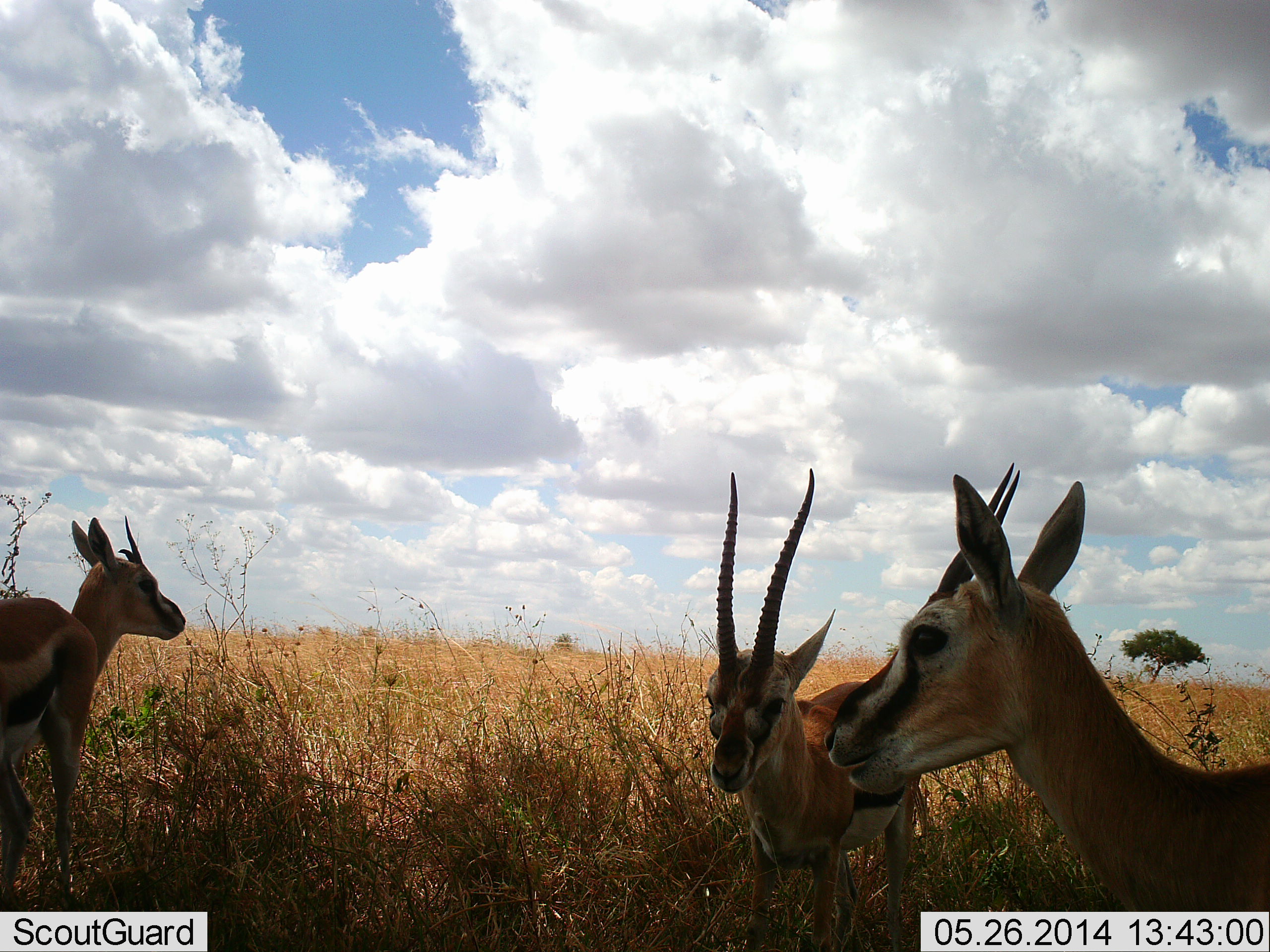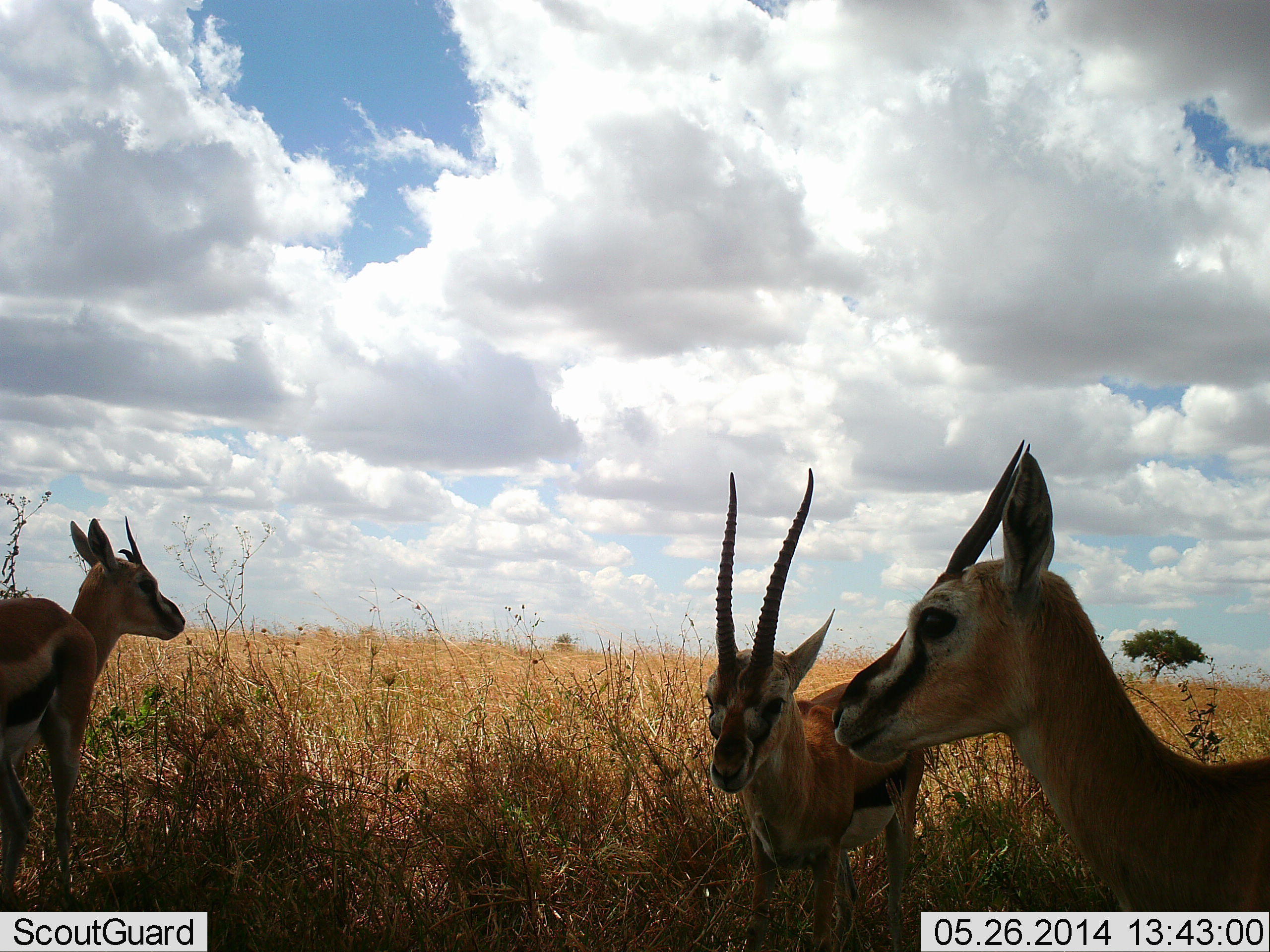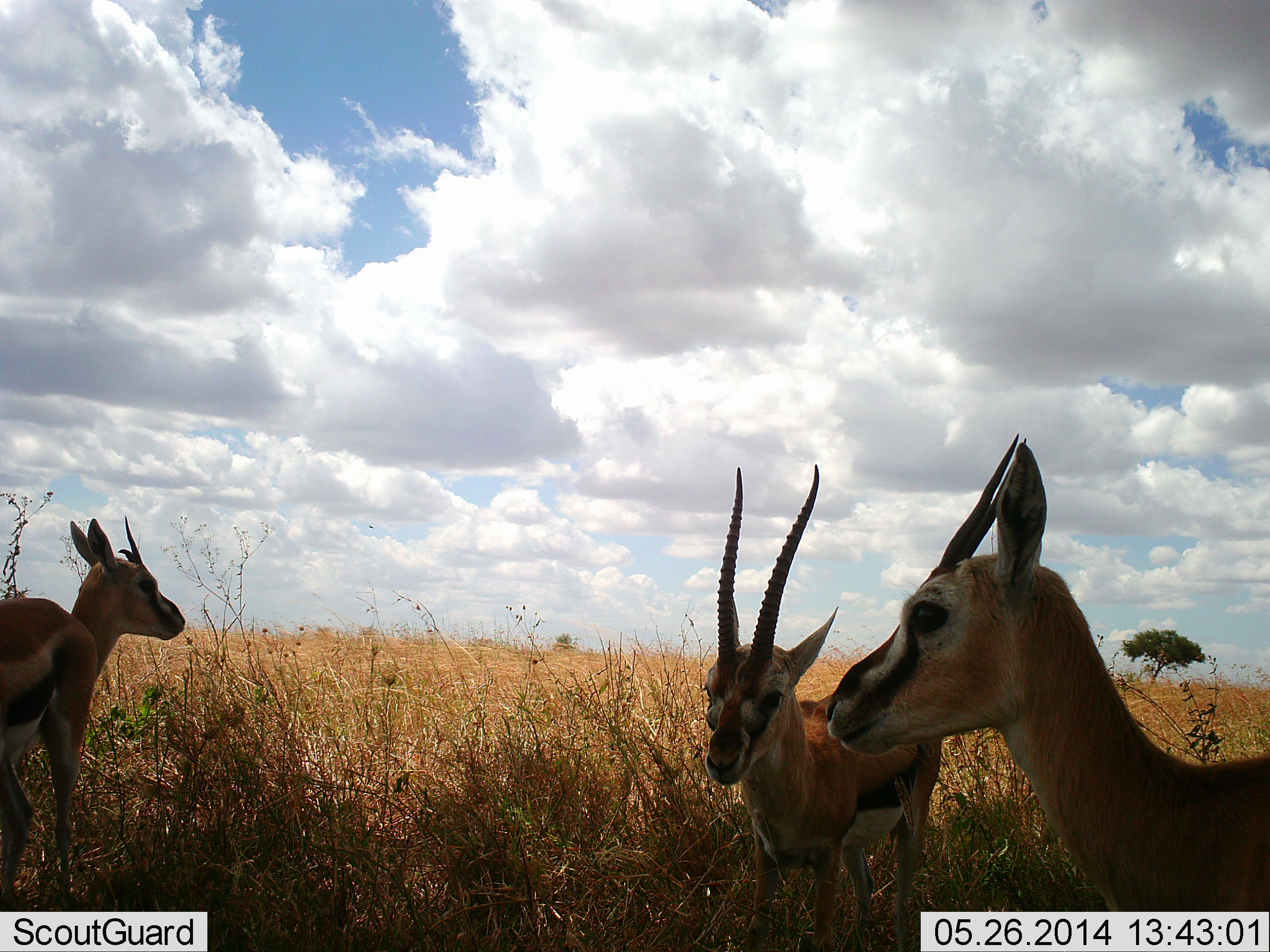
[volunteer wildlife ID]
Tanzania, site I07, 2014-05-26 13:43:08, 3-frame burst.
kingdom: Animalia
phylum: Chordata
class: Mammalia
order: Artiodactyla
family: Bovidae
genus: Eudorcas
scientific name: Eudorcas thomsonii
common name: thomson's gazelle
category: gazellethomsons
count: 3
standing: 100%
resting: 0%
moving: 0%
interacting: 0%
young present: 10%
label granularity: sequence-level